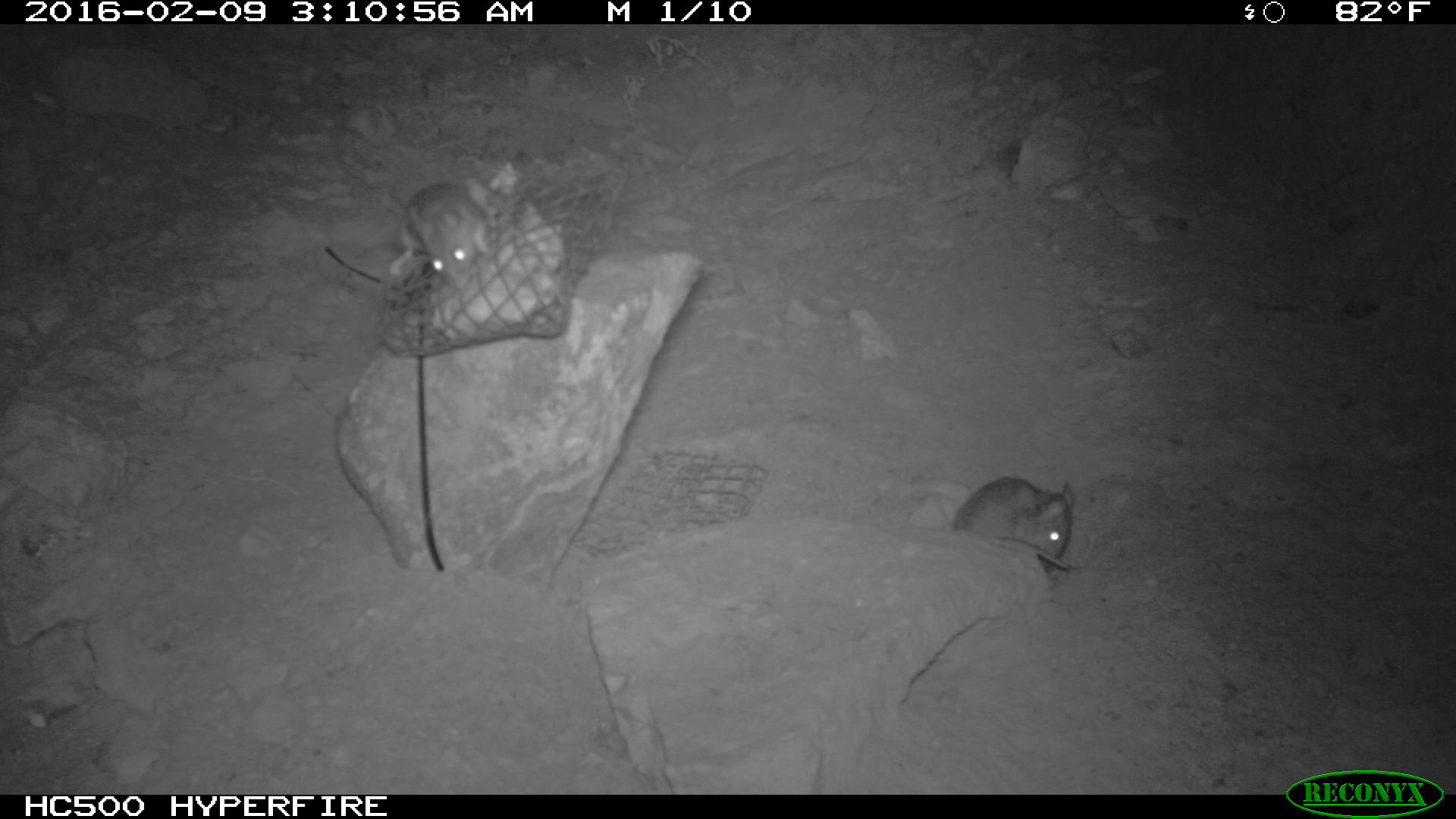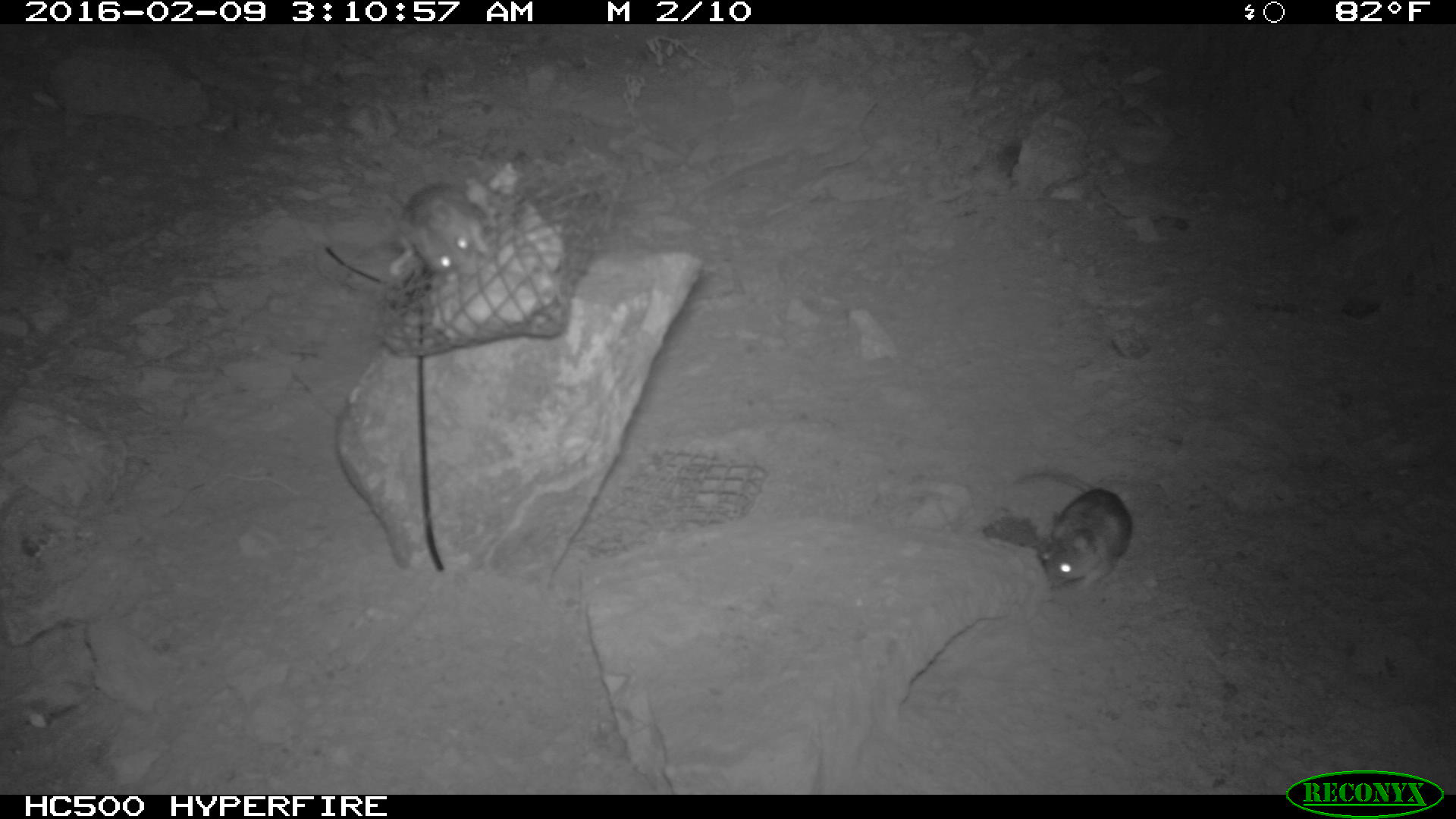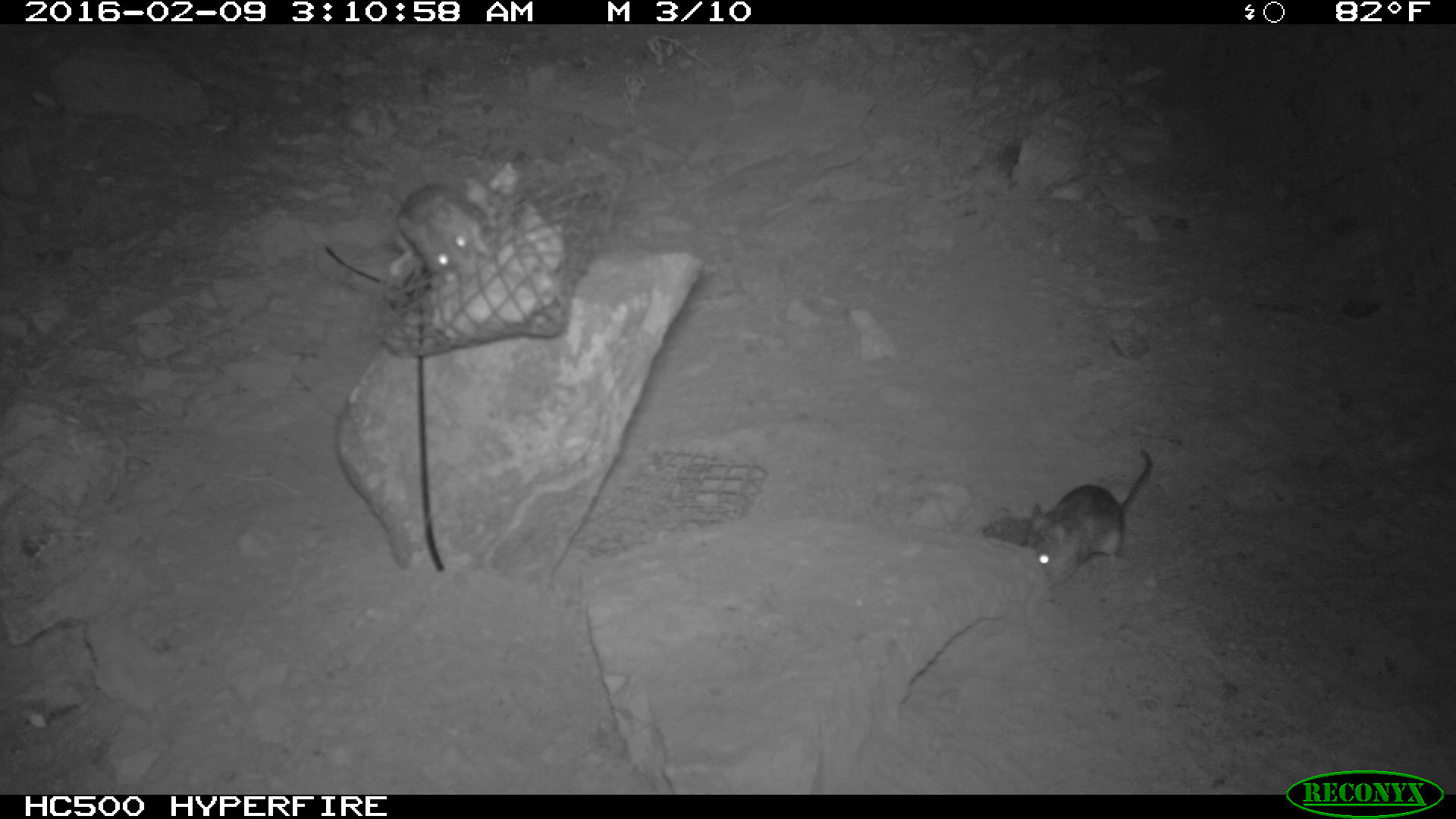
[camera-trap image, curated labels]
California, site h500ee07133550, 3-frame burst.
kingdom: Animalia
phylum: Chordata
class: Mammalia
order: Rodentia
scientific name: Rodentia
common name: rodent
Rodent (Rodentia).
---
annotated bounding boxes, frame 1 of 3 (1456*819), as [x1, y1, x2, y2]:
rodent: [952, 475, 1079, 571]; [388, 174, 494, 289]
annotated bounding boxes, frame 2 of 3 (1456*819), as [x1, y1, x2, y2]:
rodent: [1006, 469, 1134, 587]; [384, 180, 496, 287]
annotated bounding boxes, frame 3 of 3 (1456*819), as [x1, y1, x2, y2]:
rodent: [1025, 448, 1153, 587]; [389, 184, 491, 282]